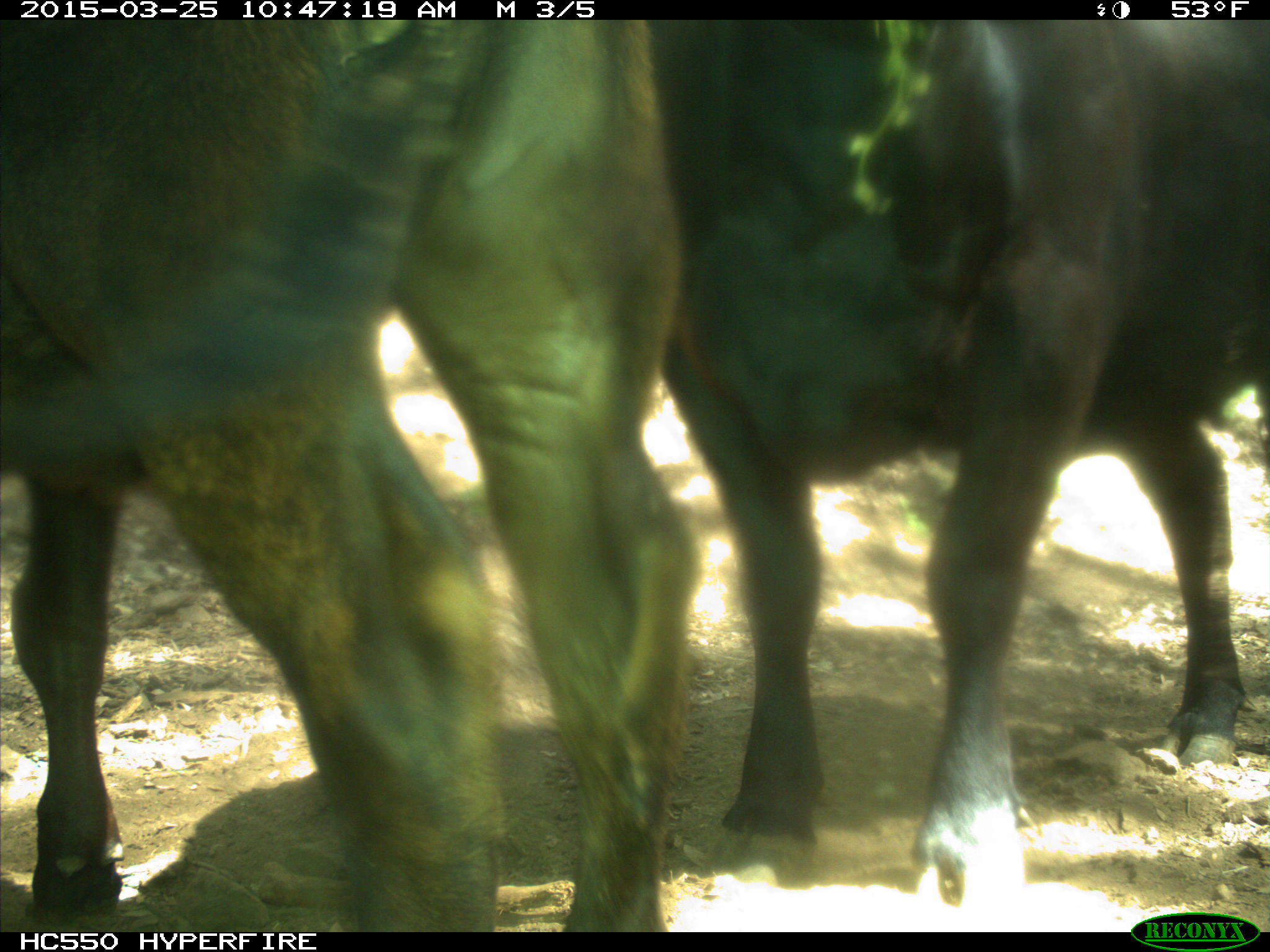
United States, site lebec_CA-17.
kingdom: Animalia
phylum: Chordata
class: Mammalia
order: Artiodactyla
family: Bovidae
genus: Bos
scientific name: Bos taurus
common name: domestic cow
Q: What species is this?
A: Bos taurus (domestic cow).